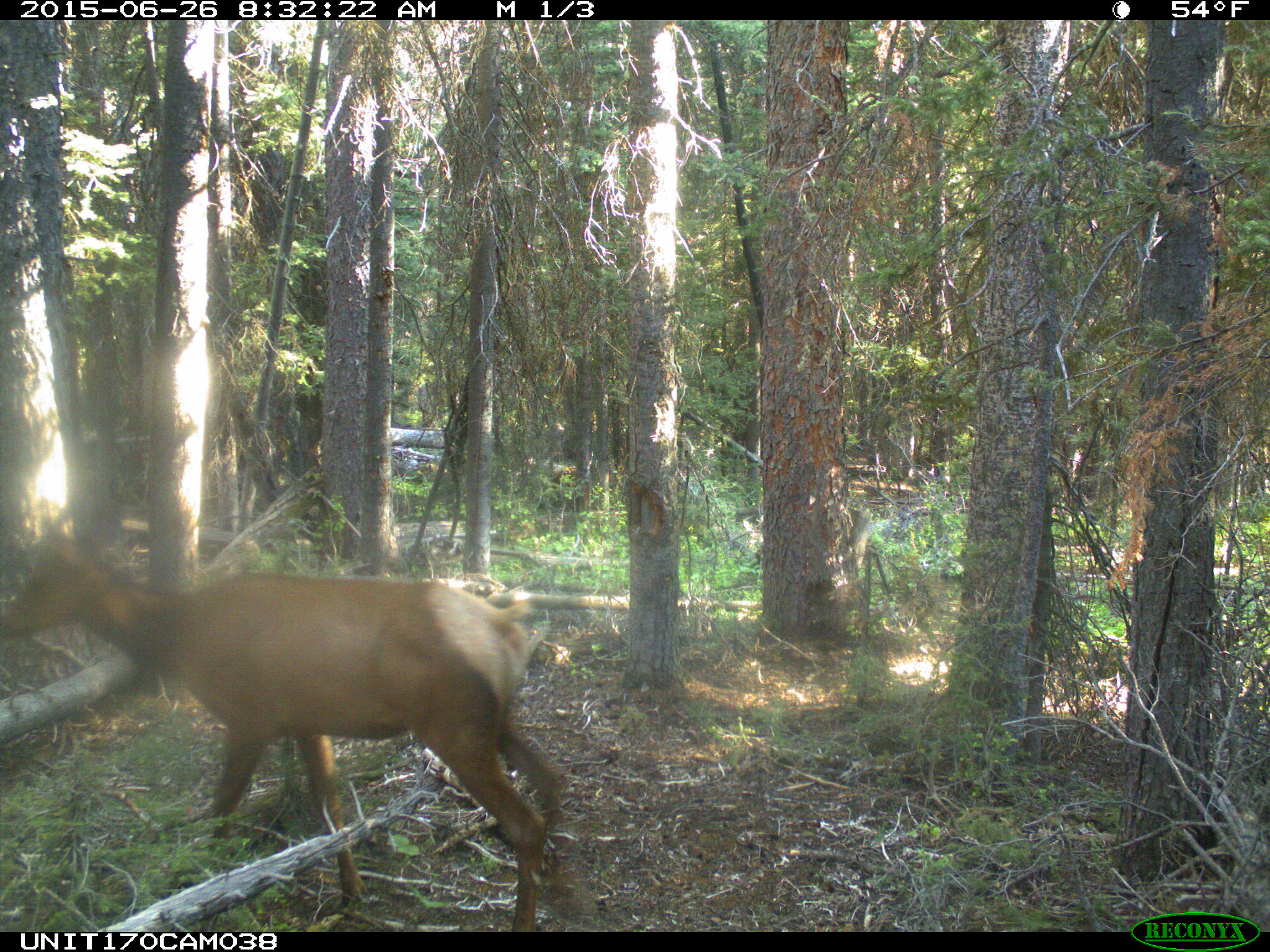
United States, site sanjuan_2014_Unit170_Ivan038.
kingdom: Animalia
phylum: Chordata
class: Mammalia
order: Artiodactyla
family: Cervidae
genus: Cervus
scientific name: Cervus elaphus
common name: red deer